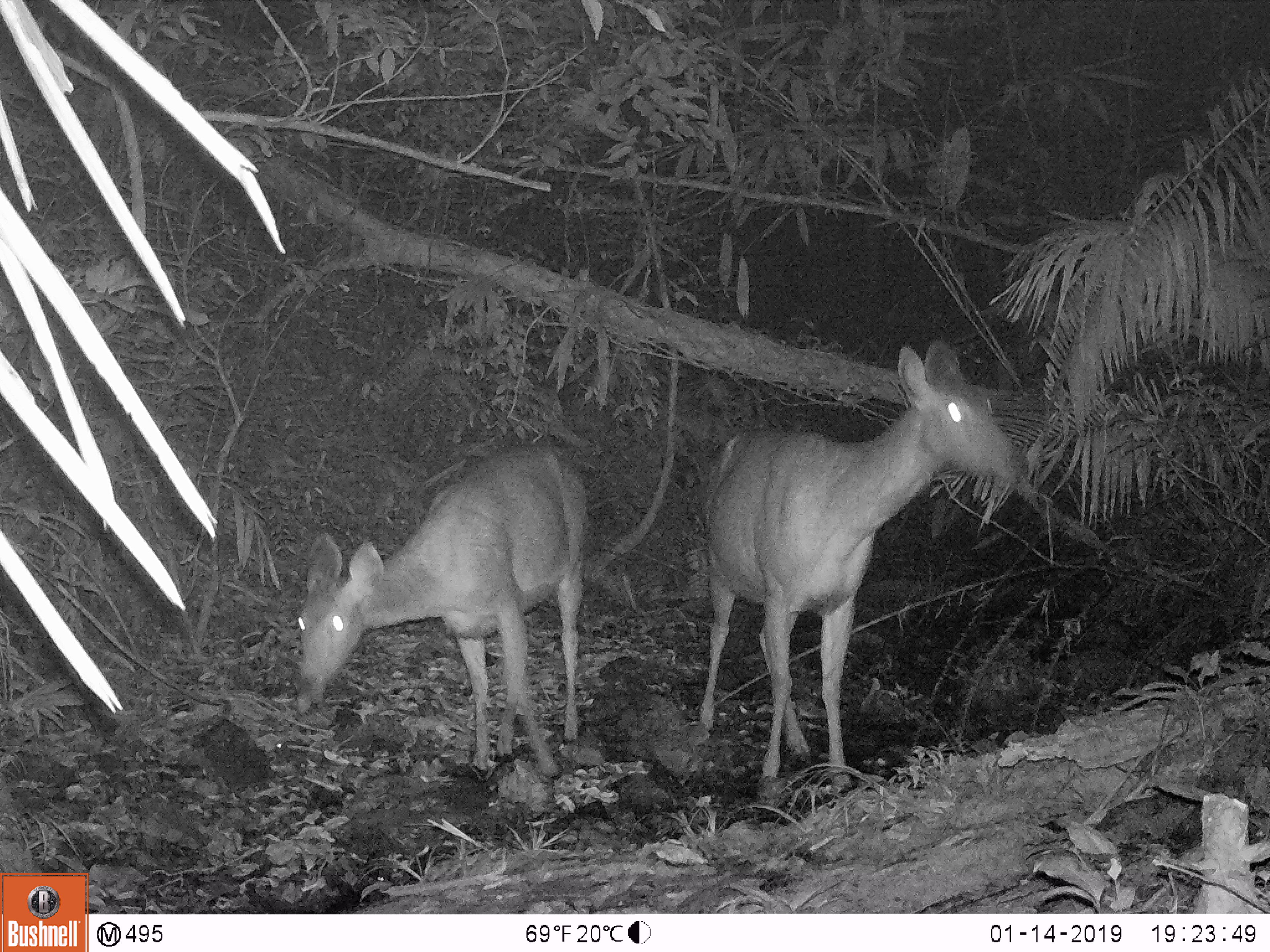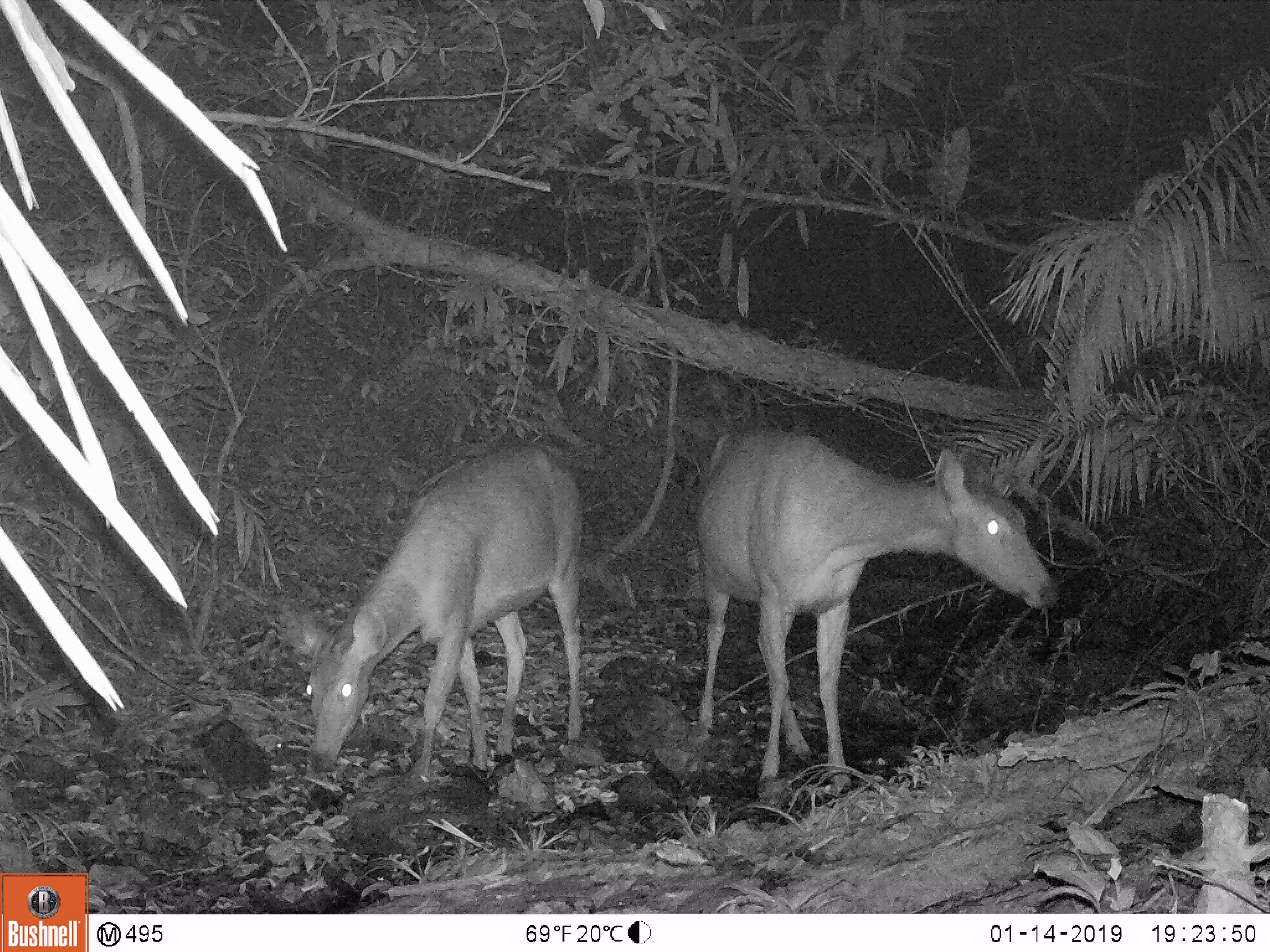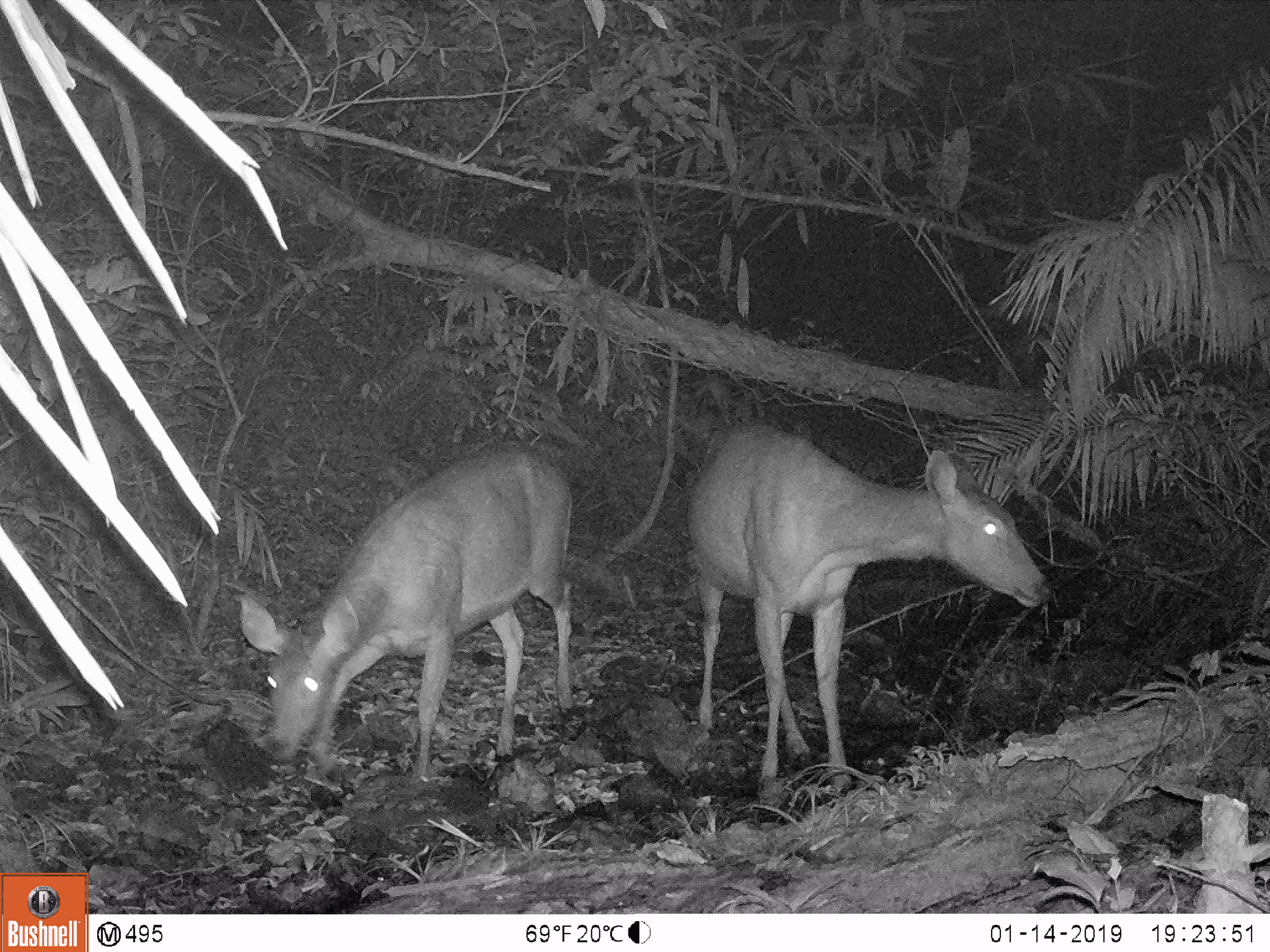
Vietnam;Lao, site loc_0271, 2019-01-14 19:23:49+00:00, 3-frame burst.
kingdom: Animalia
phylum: Chordata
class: Mammalia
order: Artiodactyla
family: Cervidae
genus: Rusa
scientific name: Rusa unicolor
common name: sambar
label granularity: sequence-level